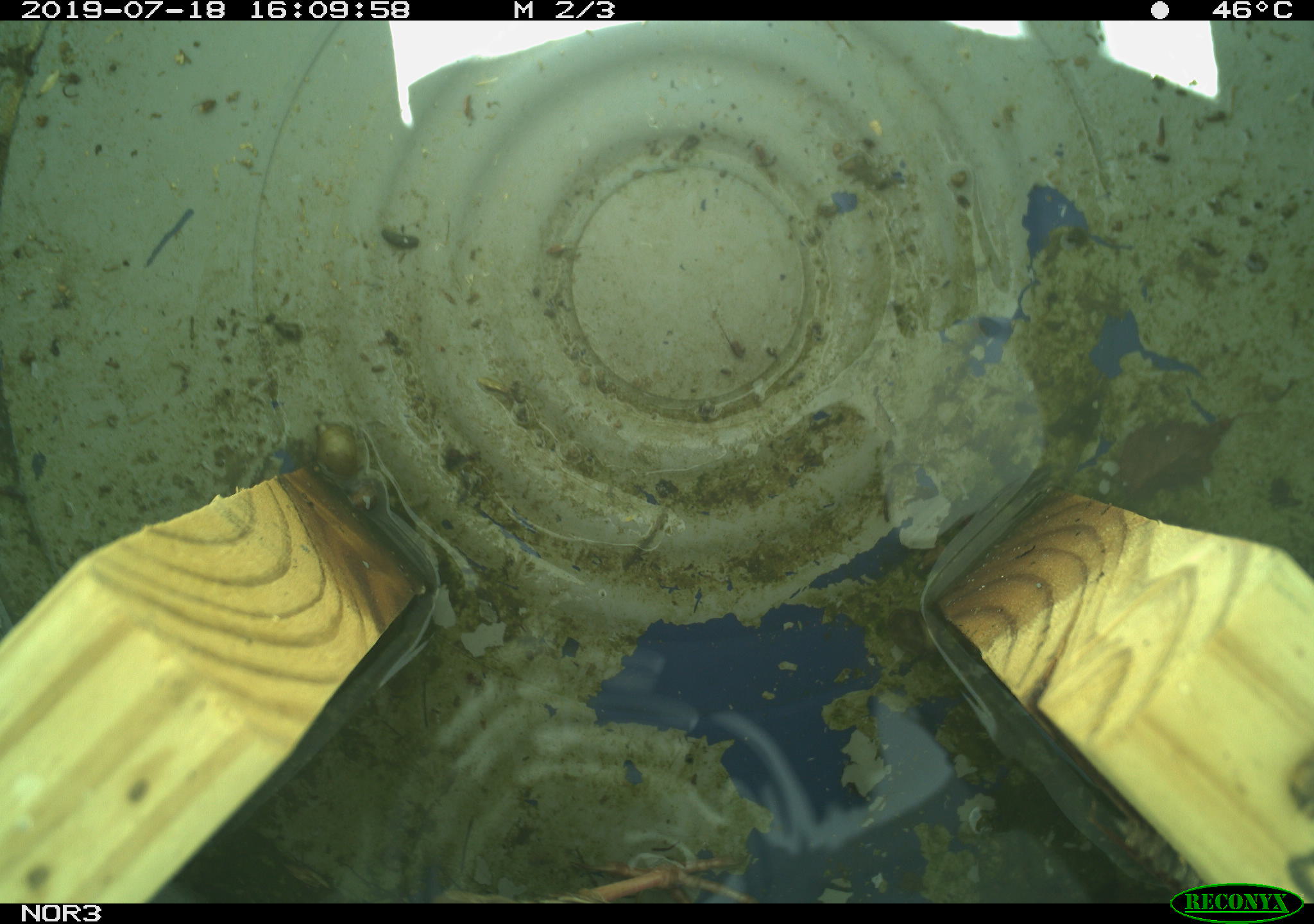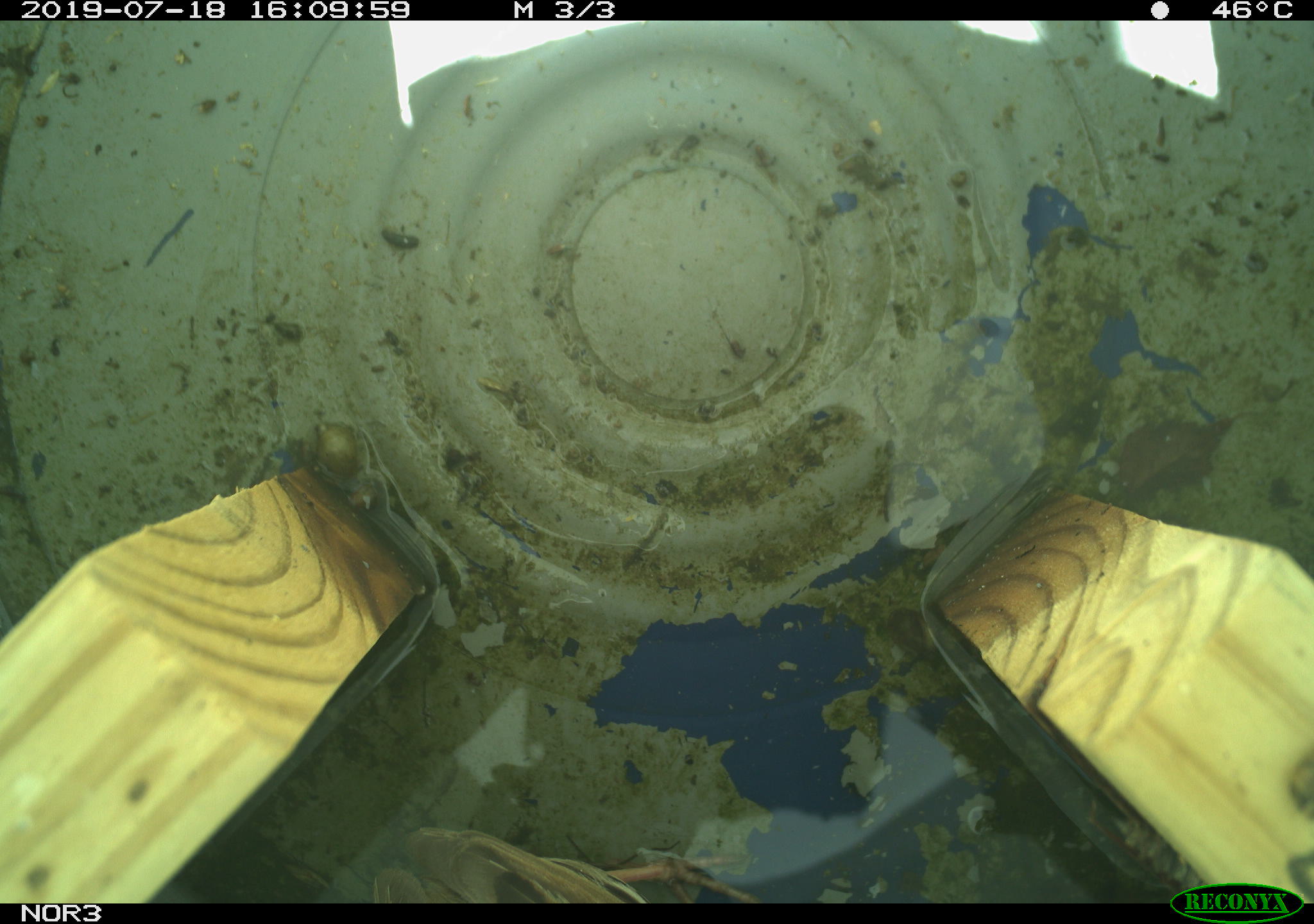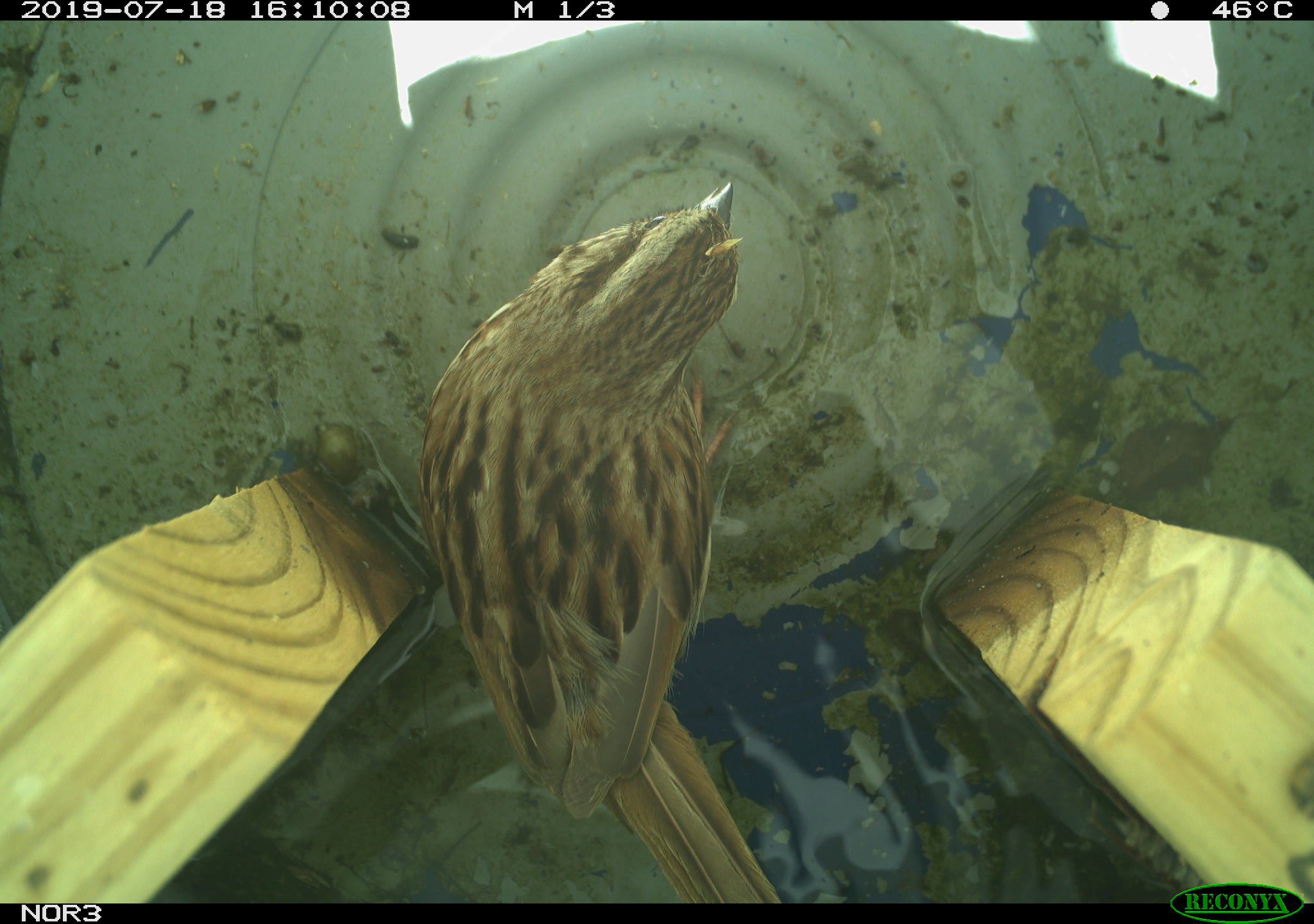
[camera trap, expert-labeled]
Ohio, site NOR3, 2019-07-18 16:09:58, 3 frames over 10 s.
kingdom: Animalia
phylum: Chordata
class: Aves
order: Passeriformes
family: Passerellidae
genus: Melospiza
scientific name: Melospiza melodia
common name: song sparrow